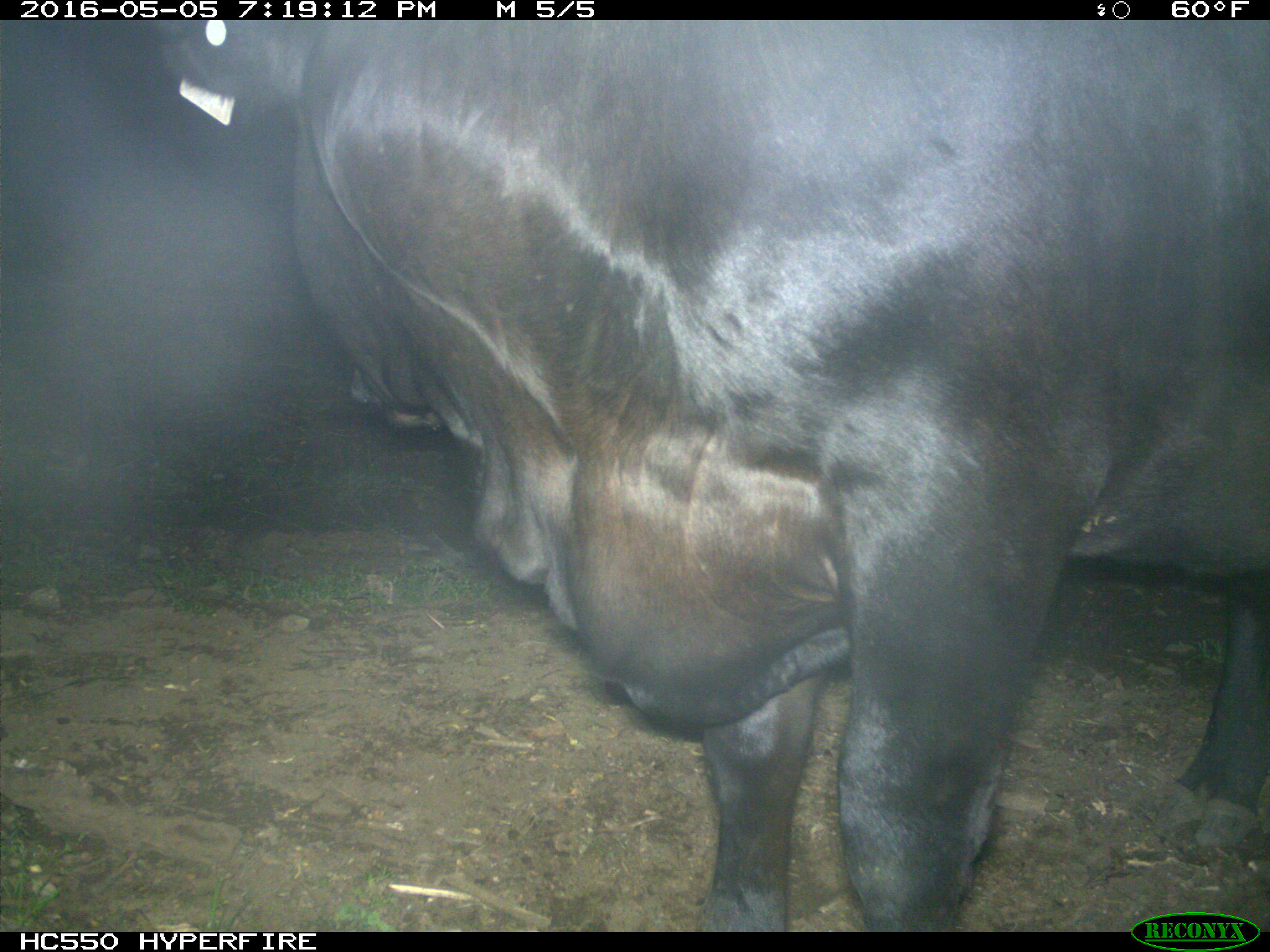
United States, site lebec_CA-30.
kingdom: Animalia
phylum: Chordata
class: Mammalia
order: Artiodactyla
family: Bovidae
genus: Bos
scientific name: Bos taurus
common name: domestic cow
Bos taurus (domestic cow).